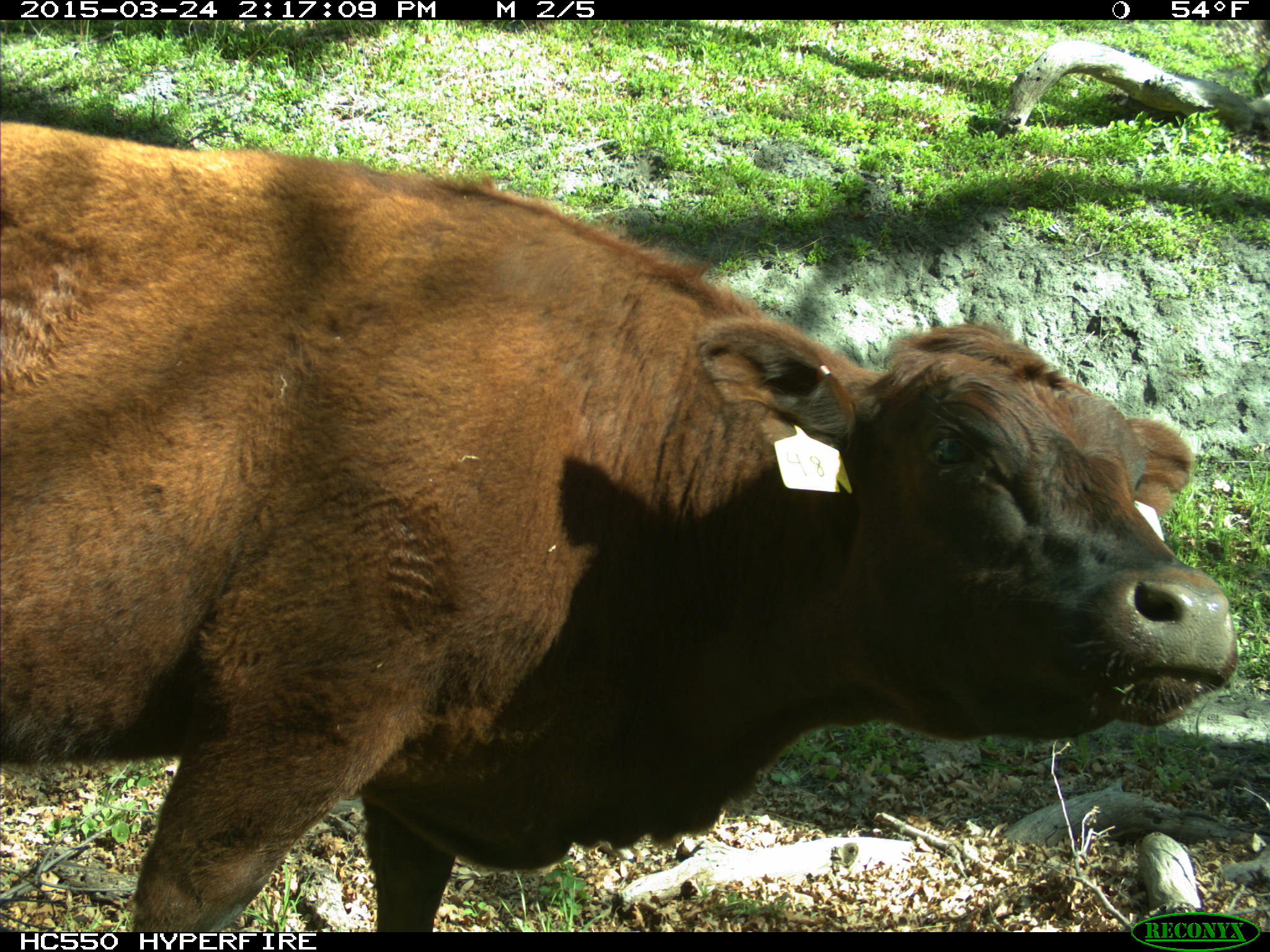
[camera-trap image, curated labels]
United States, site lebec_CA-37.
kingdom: Animalia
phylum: Chordata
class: Mammalia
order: Artiodactyla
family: Bovidae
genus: Bos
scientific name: Bos taurus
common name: domestic cow